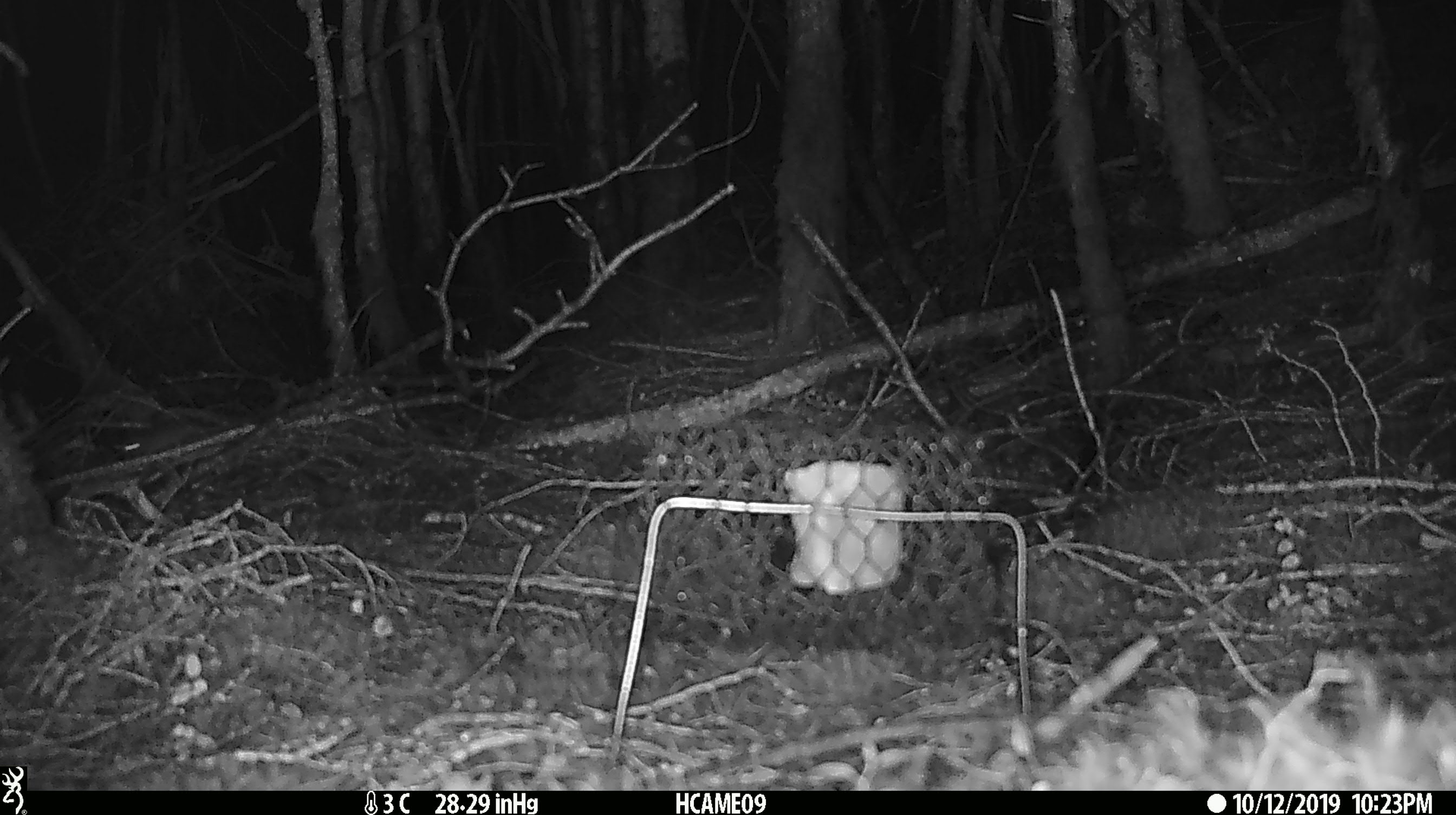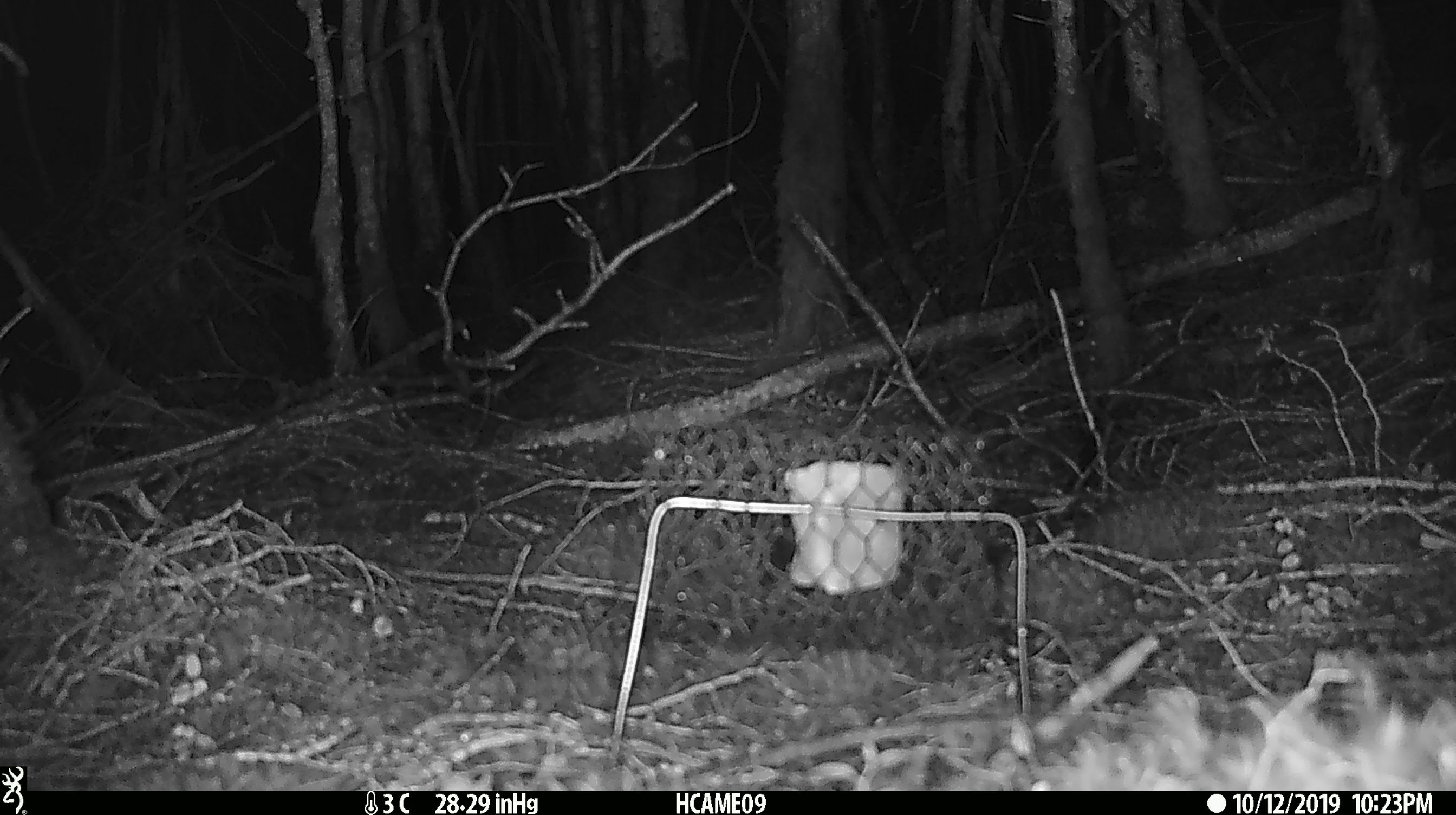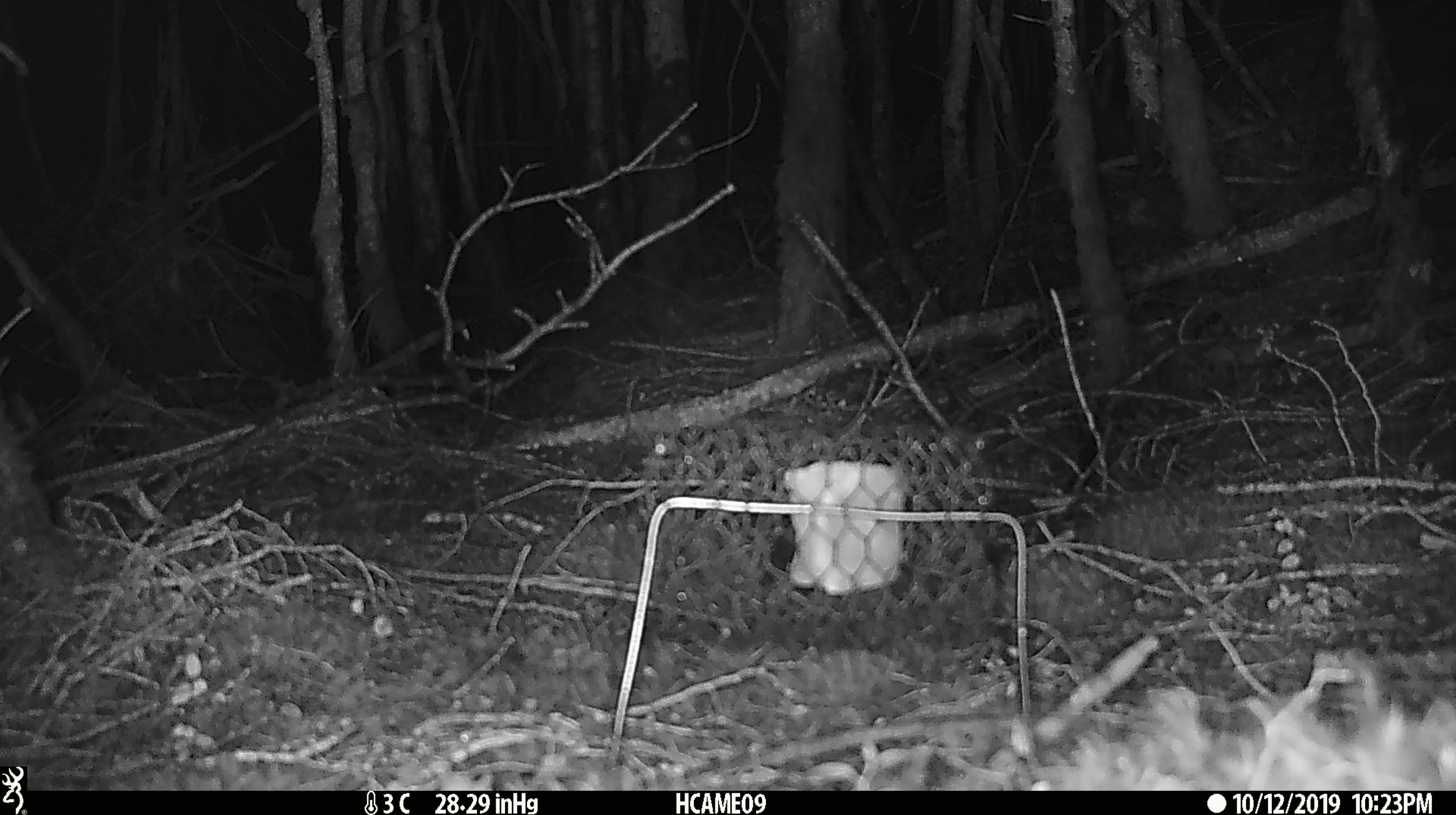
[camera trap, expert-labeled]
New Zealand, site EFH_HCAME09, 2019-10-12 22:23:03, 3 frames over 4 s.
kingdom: Animalia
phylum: Chordata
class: Mammalia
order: Rodentia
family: Muridae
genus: Mus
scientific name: Mus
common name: mouse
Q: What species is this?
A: Mouse (Mus).